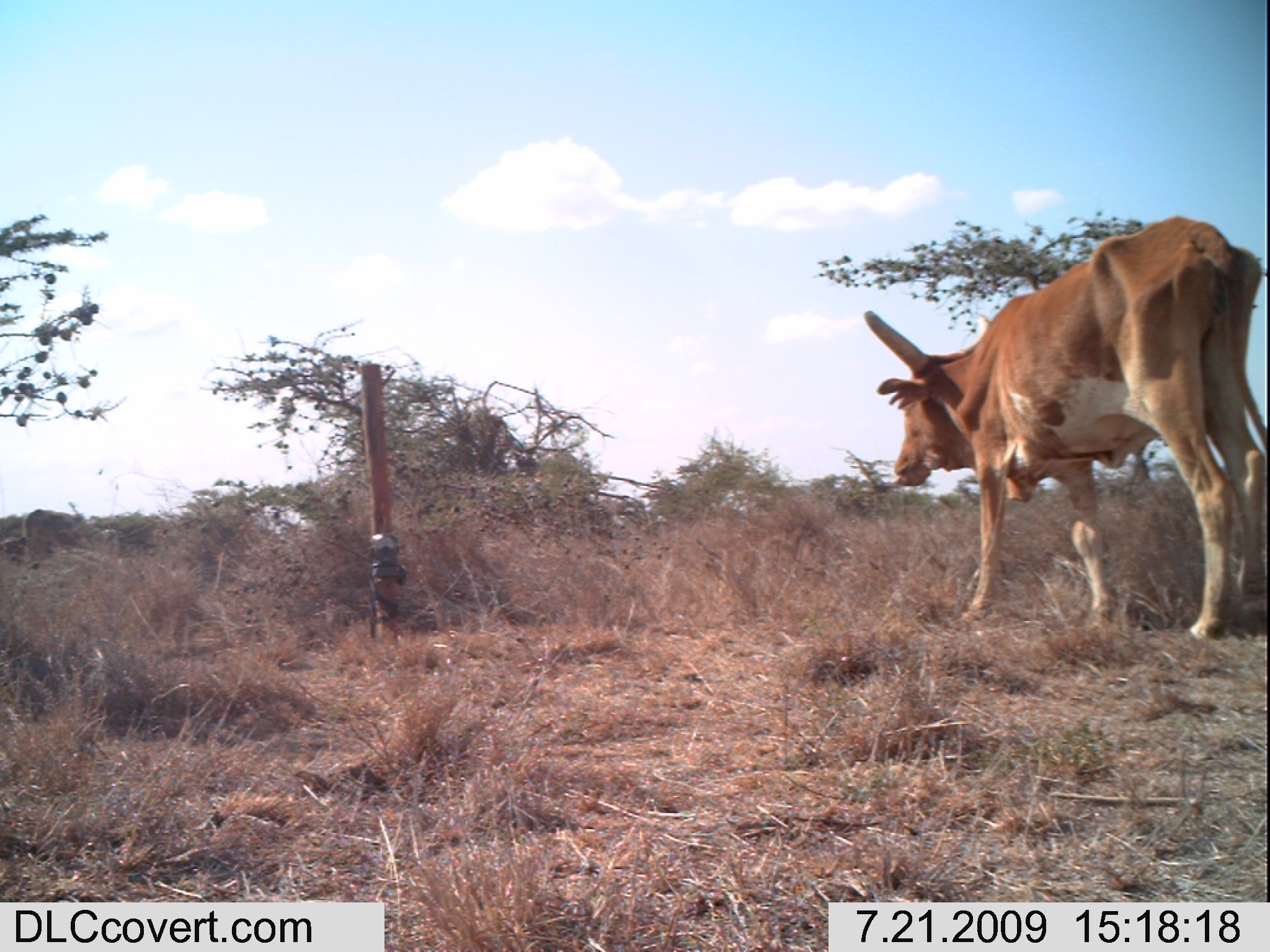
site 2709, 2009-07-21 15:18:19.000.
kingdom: Animalia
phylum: Chordata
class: Mammalia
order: Artiodactyla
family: Bovidae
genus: Bos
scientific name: Bos taurus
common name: domestic cattle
Bos taurus (domestic cattle), count 2.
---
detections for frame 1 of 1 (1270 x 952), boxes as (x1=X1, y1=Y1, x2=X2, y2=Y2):
bos taurus: (x1=862, y1=212, x2=1265, y2=641)